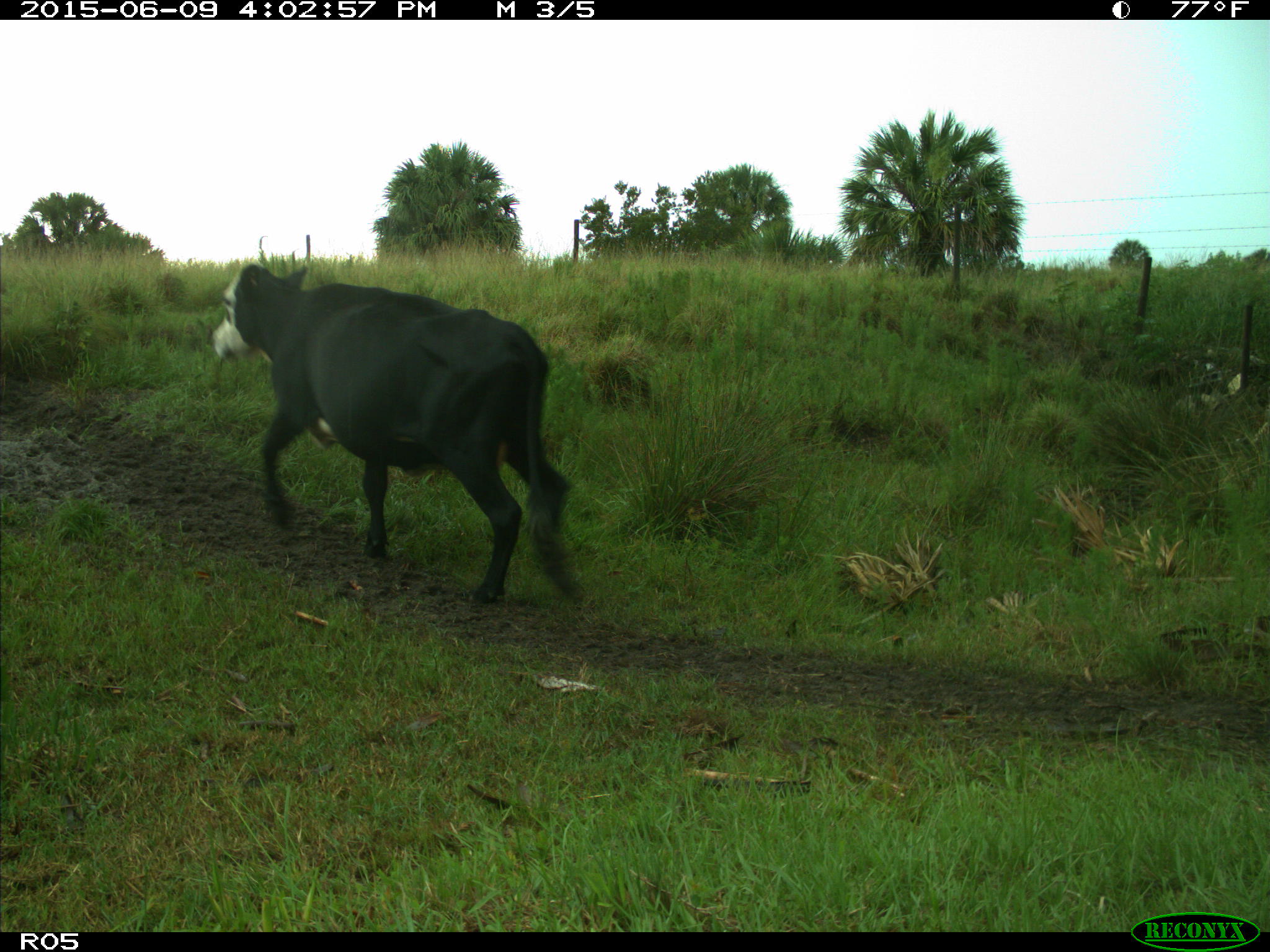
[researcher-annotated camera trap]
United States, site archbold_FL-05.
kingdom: Animalia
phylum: Chordata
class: Mammalia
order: Artiodactyla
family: Bovidae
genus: Bos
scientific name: Bos taurus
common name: domestic cow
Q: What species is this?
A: Bos taurus (domestic cow).